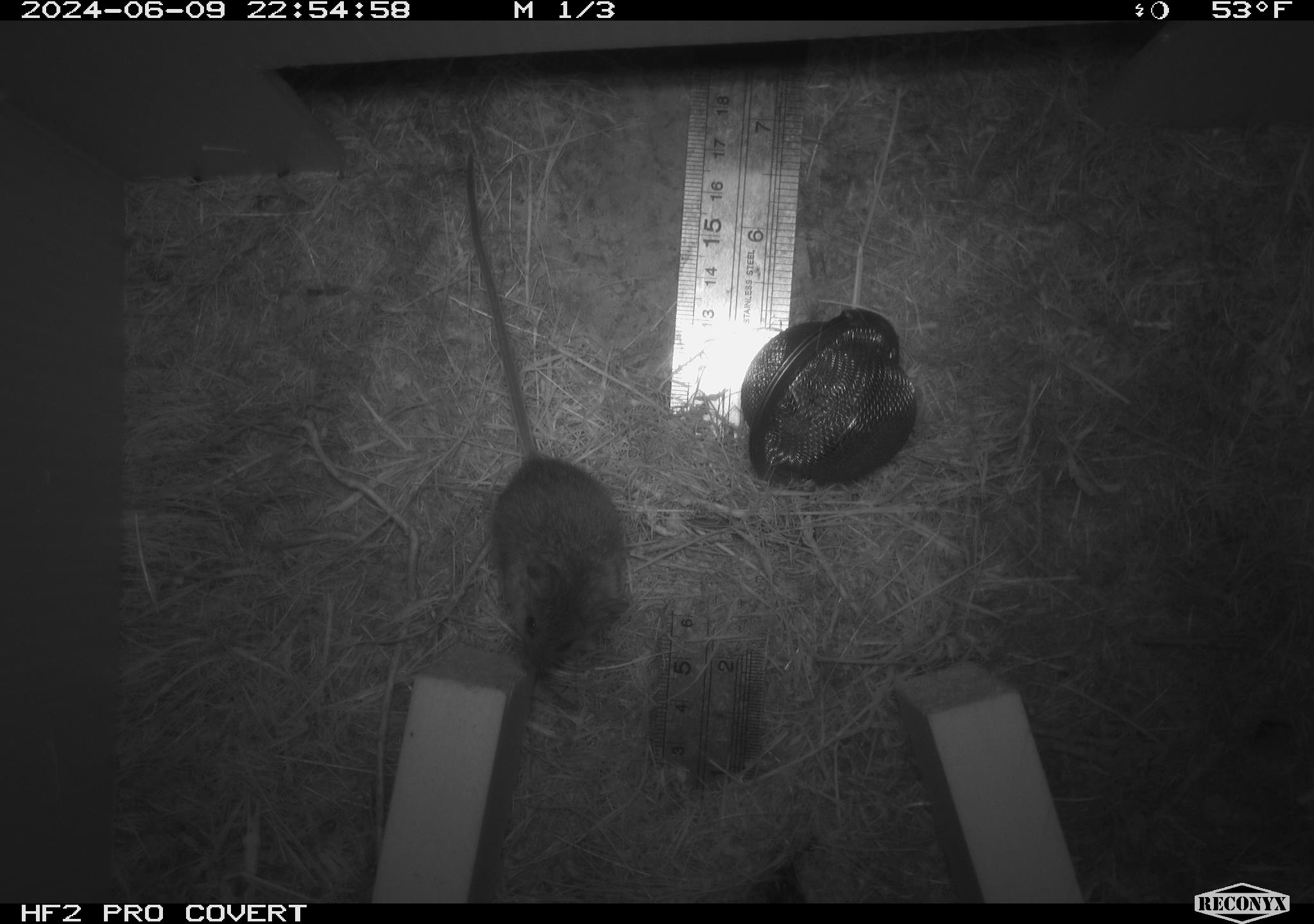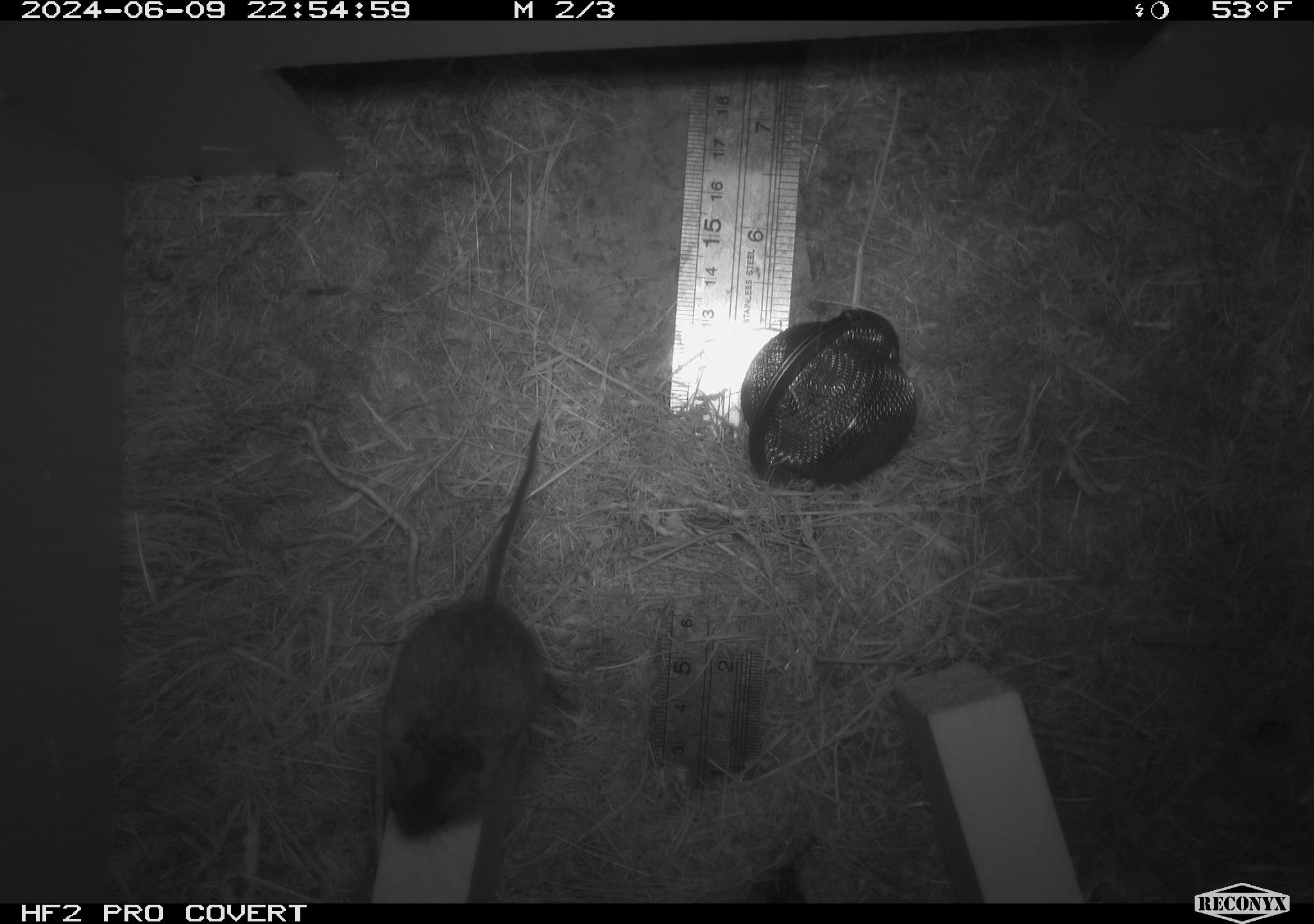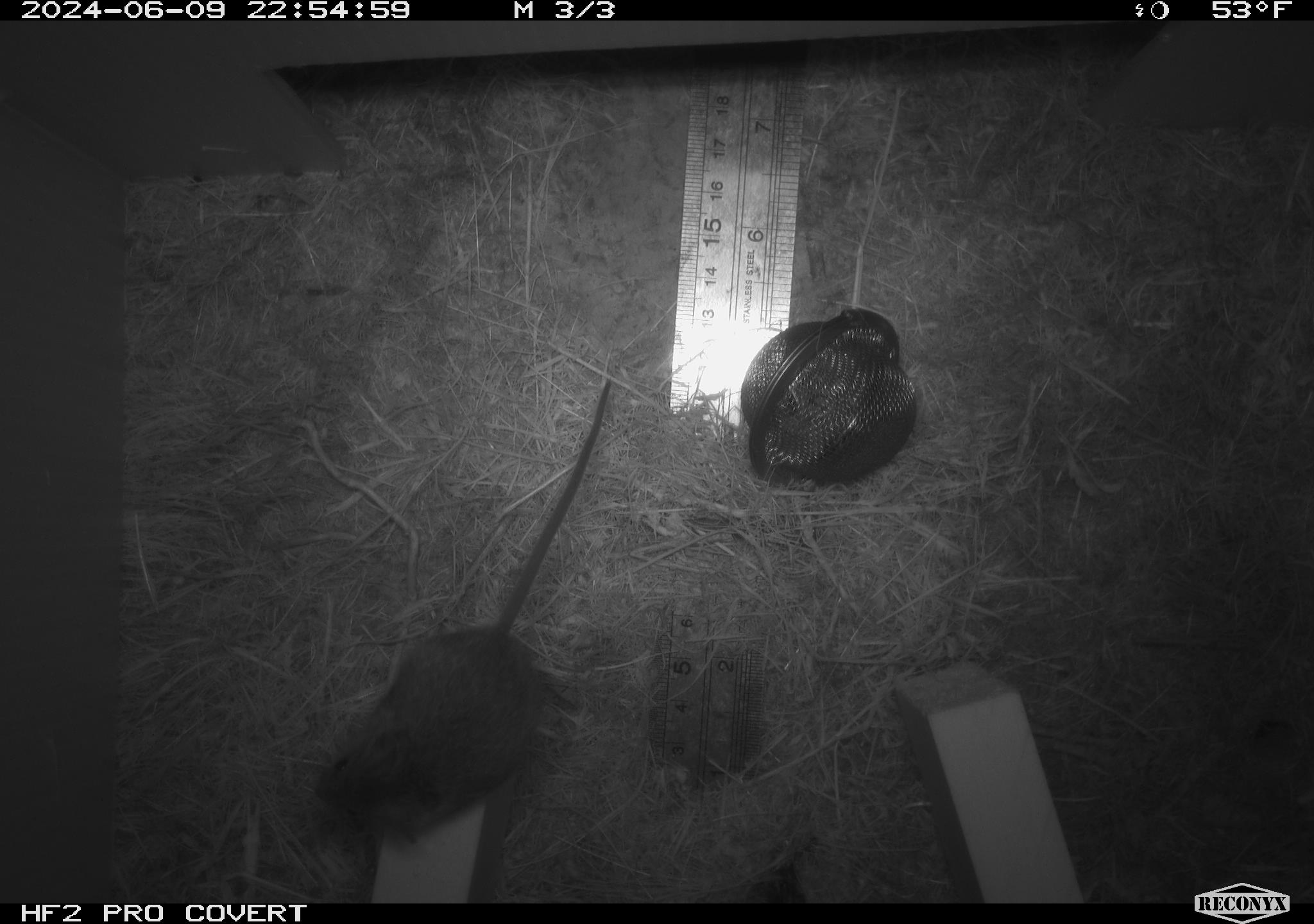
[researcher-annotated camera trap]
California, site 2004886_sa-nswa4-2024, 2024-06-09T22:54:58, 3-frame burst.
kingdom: Animalia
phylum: Chordata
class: Mammalia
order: Rodentia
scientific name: Rodentia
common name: rodent